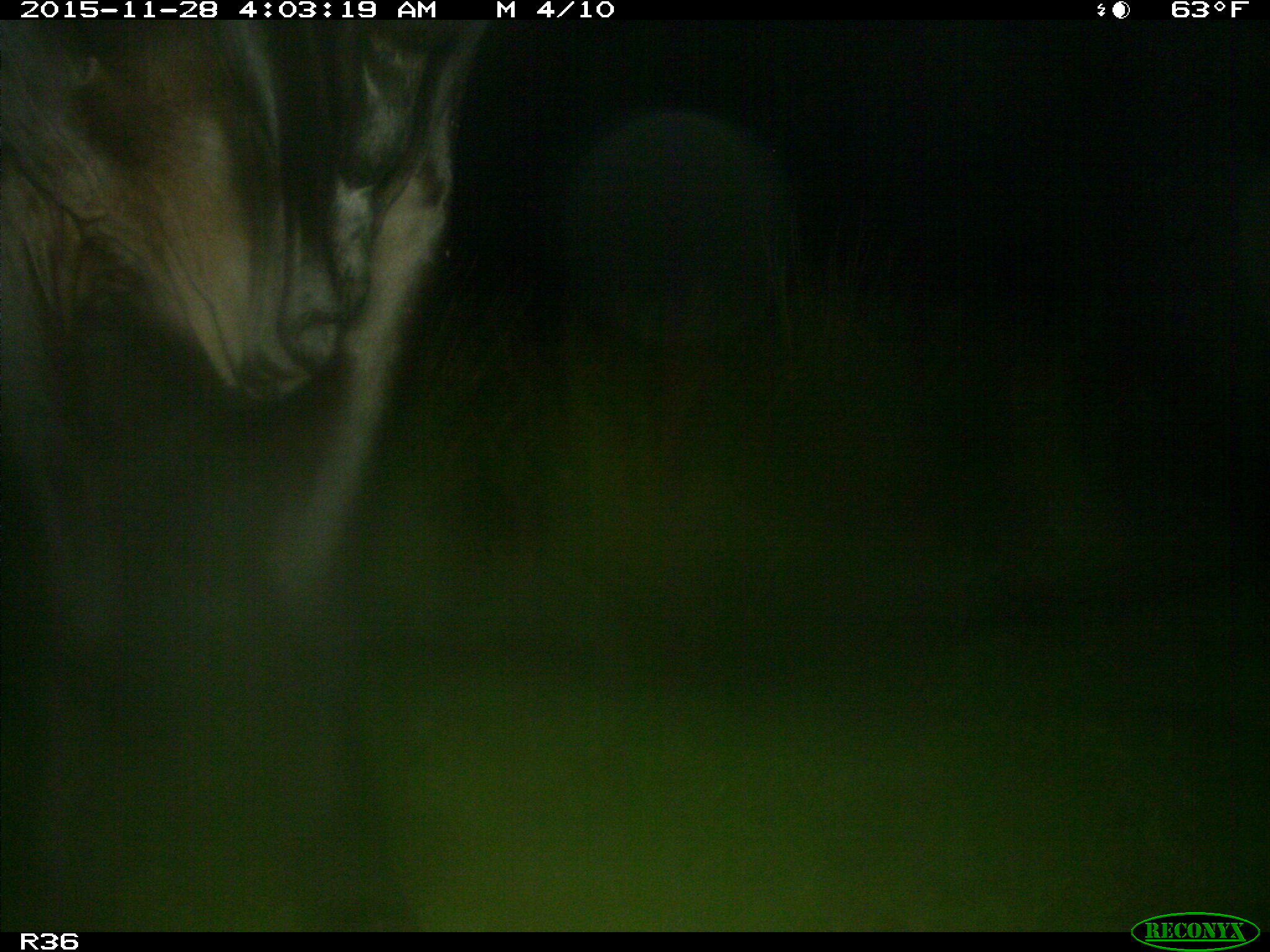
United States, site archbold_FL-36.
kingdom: Animalia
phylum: Chordata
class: Mammalia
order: Artiodactyla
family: Bovidae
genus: Bos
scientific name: Bos taurus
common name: domestic cow